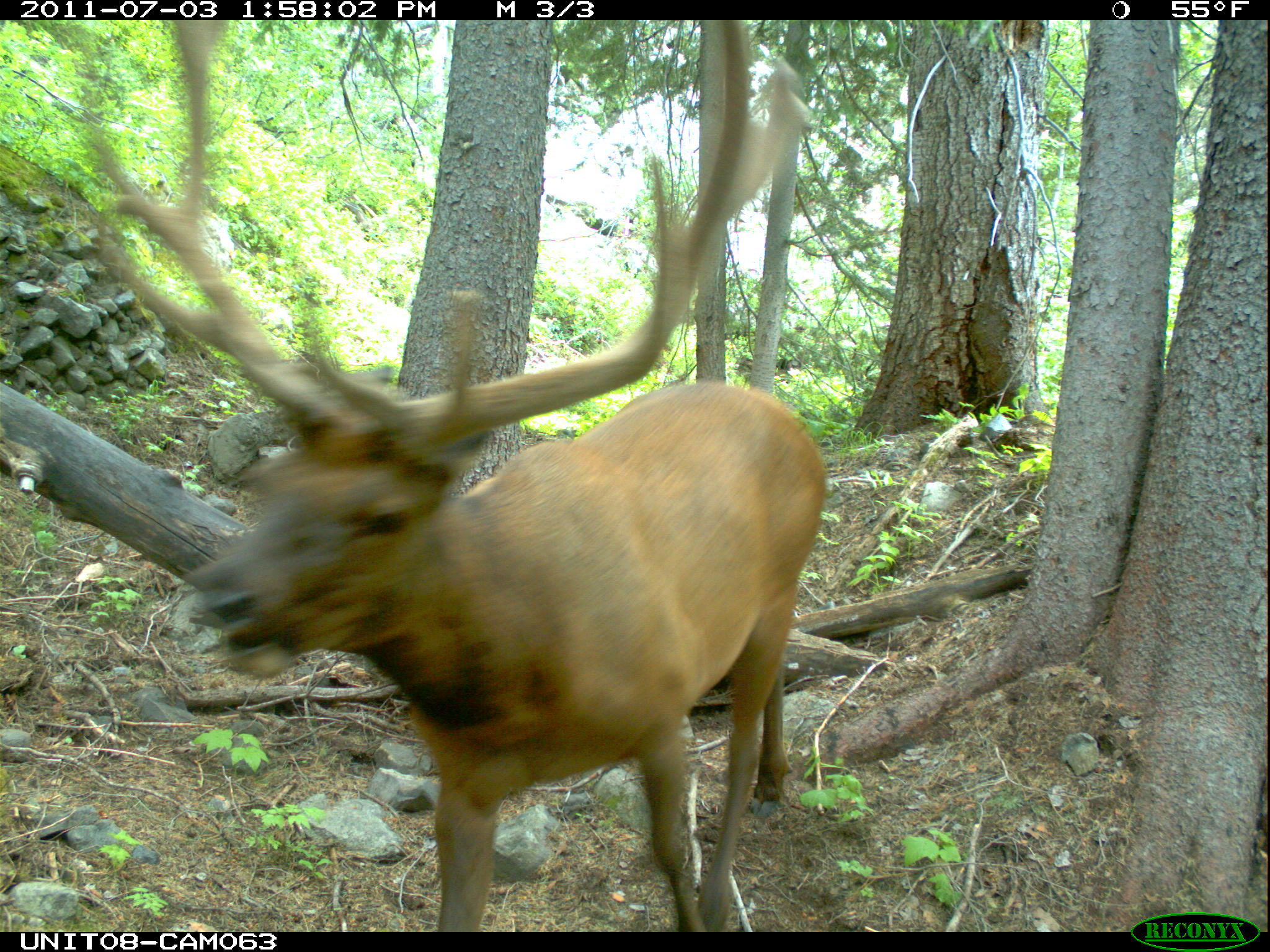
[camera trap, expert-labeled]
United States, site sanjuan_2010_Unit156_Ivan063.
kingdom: Animalia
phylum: Chordata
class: Mammalia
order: Artiodactyla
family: Cervidae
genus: Cervus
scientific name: Cervus elaphus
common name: red deer